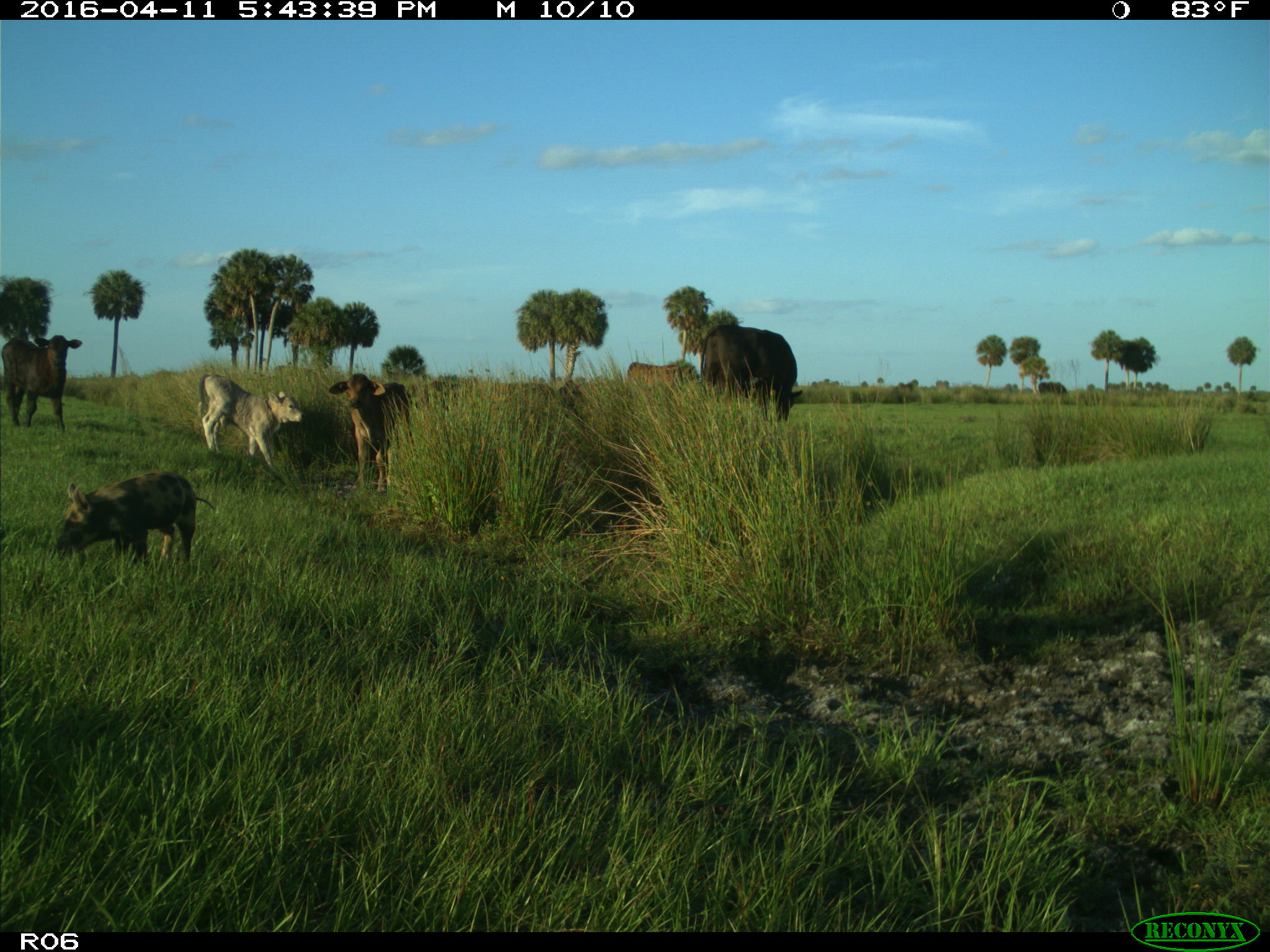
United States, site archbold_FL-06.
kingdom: Animalia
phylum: Chordata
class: Mammalia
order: Artiodactyla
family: Suidae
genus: Sus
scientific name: Sus scrofa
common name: wild boar